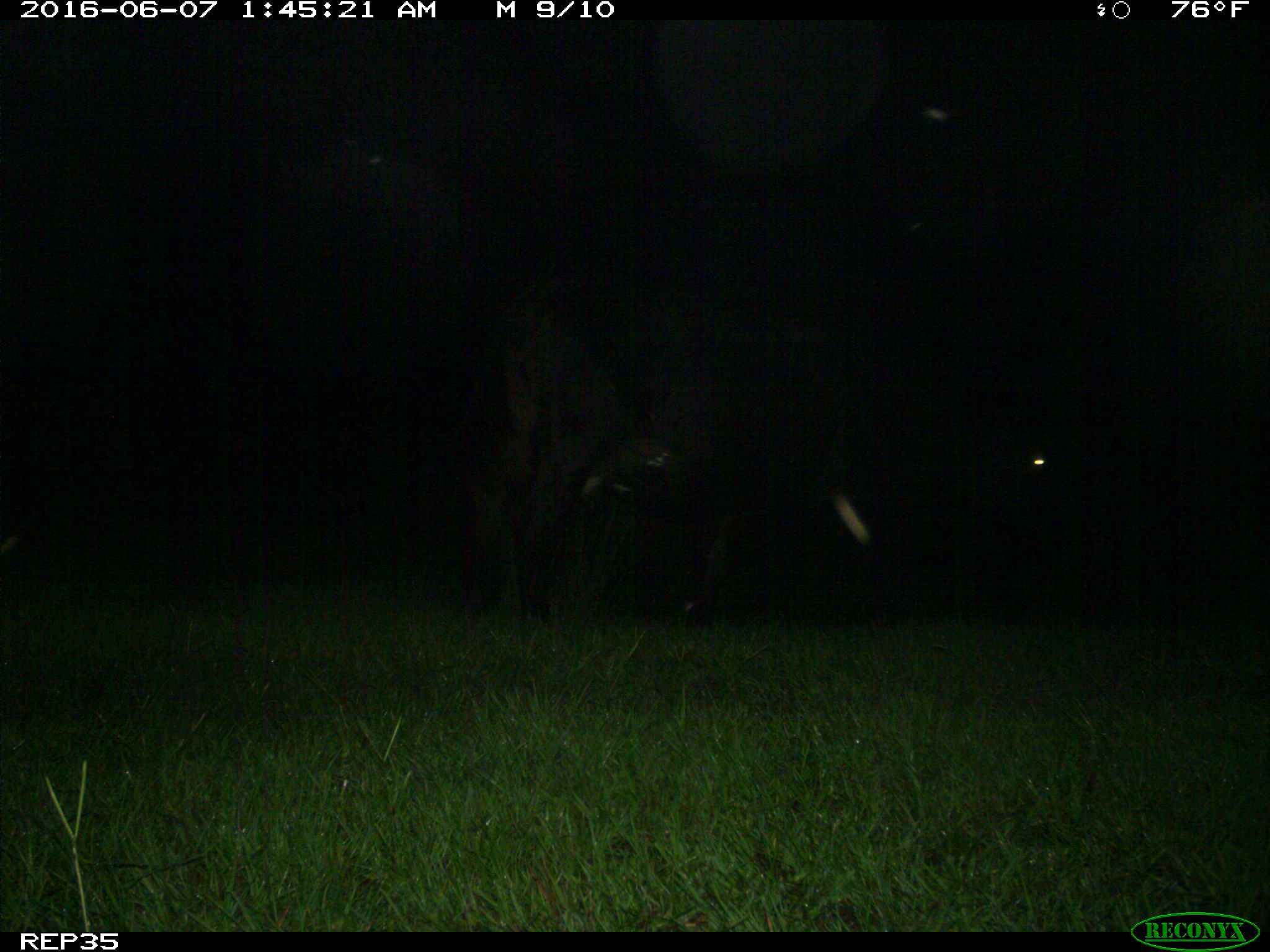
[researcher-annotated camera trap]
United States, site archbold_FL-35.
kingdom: Animalia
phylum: Chordata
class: Mammalia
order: Artiodactyla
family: Bovidae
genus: Bos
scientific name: Bos taurus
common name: domestic cow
Bos taurus (domestic cow).